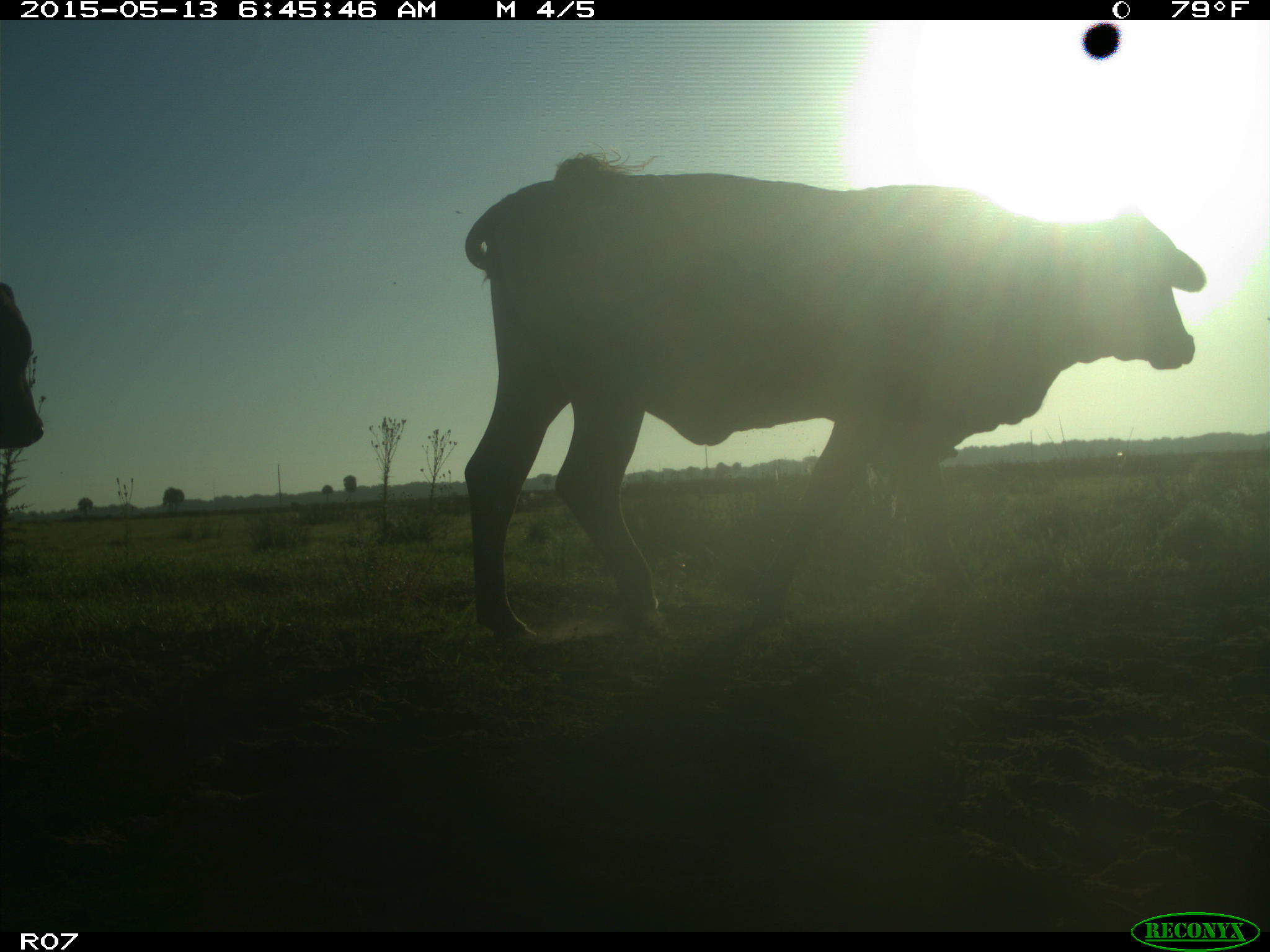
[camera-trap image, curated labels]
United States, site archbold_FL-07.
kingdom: Animalia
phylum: Chordata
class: Mammalia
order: Artiodactyla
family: Bovidae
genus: Bos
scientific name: Bos taurus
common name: domestic cow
Bos taurus (domestic cow).